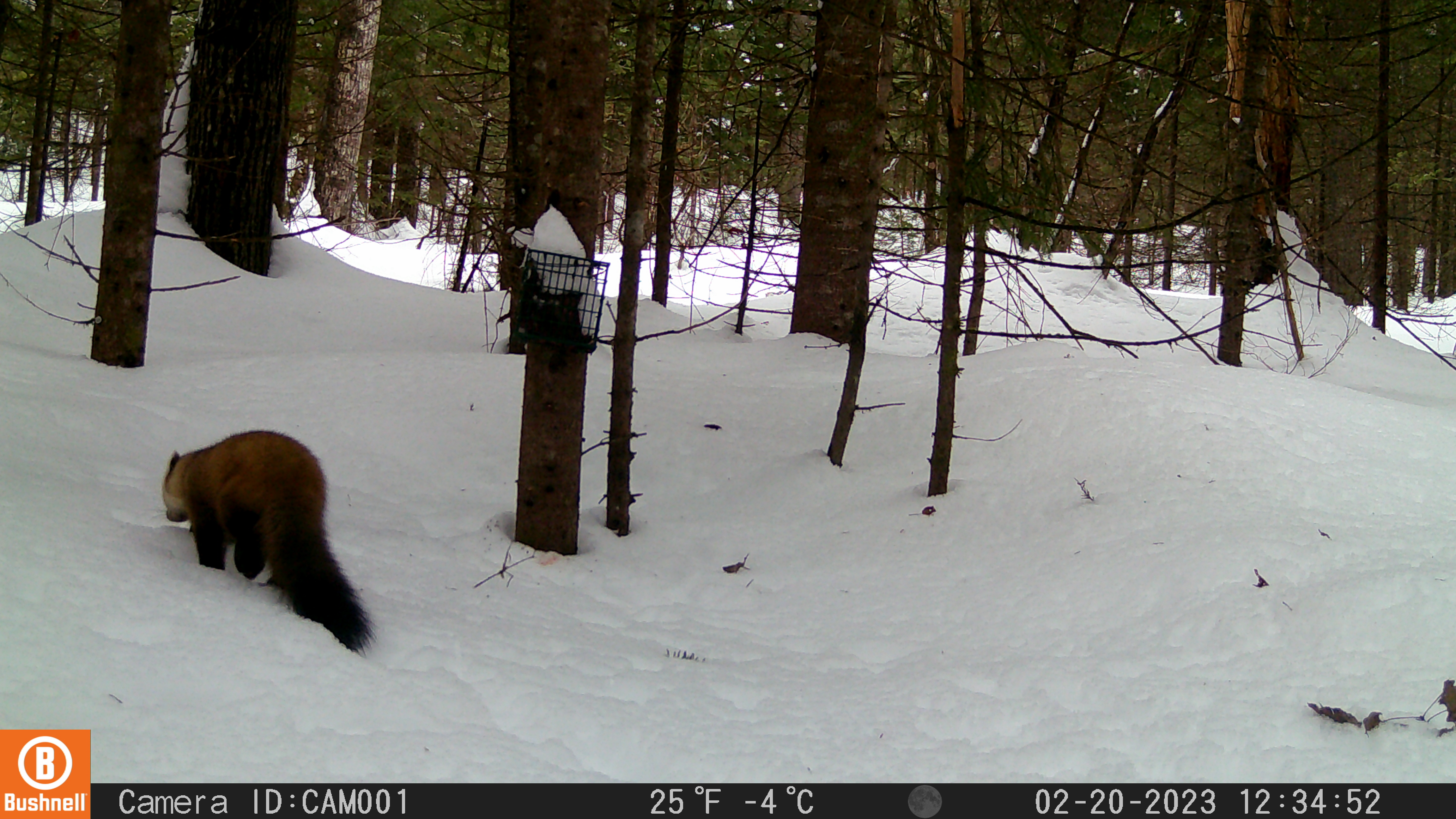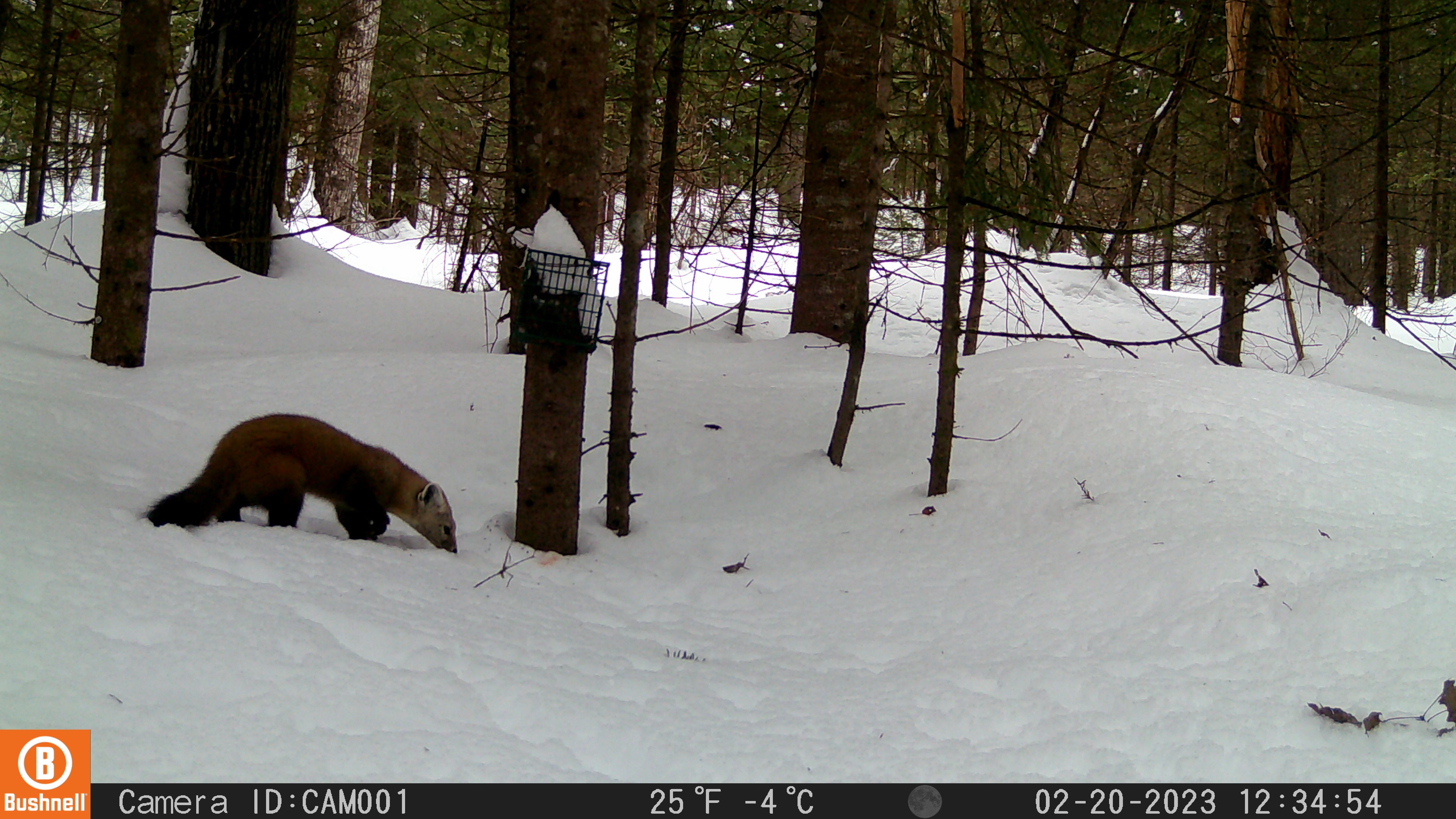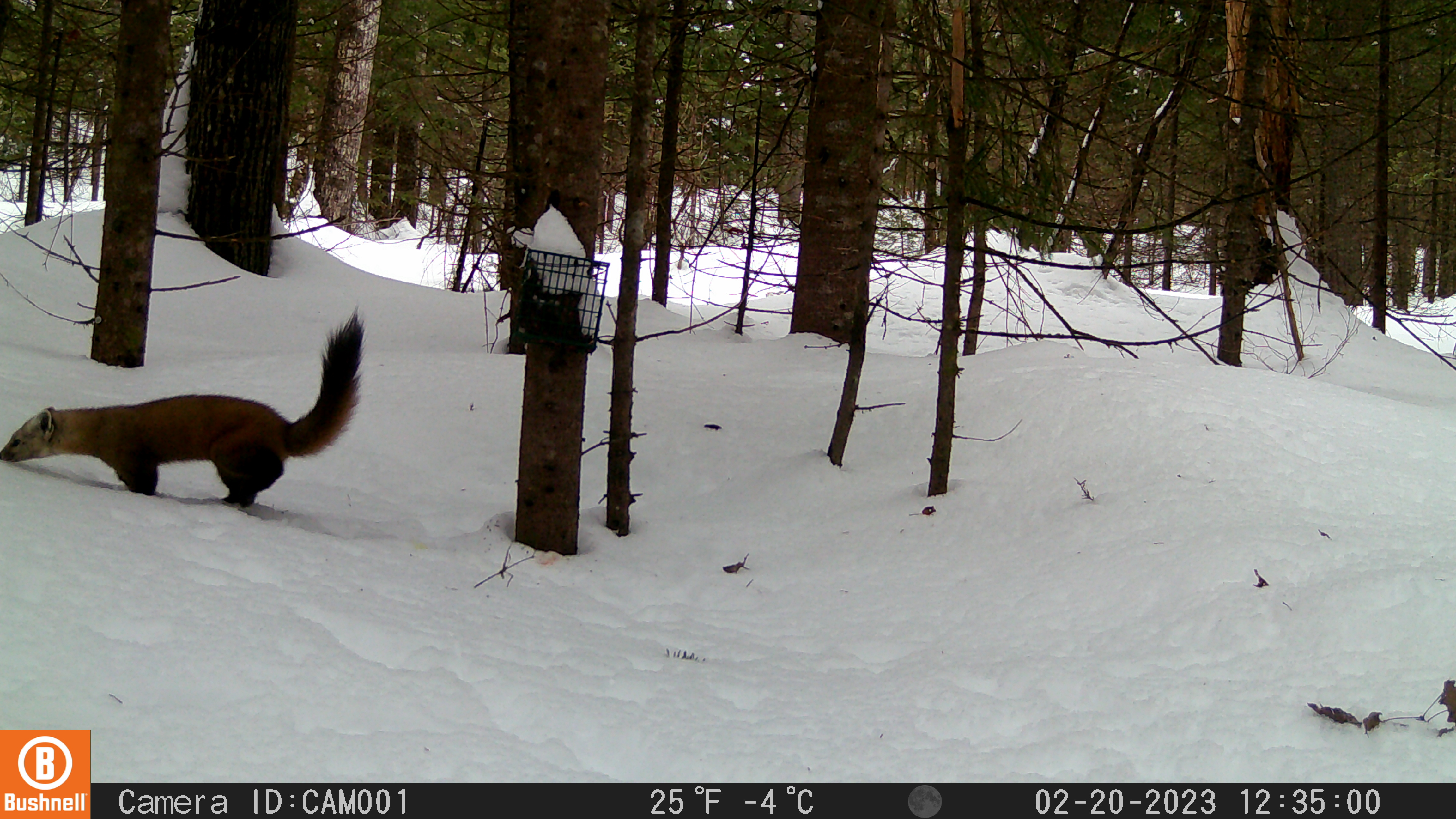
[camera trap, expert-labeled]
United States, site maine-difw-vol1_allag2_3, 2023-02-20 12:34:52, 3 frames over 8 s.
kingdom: Animalia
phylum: Chordata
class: Mammalia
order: Carnivora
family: Mustelidae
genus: Martes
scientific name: Martes americana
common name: american marten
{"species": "american marten (Martes americana)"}